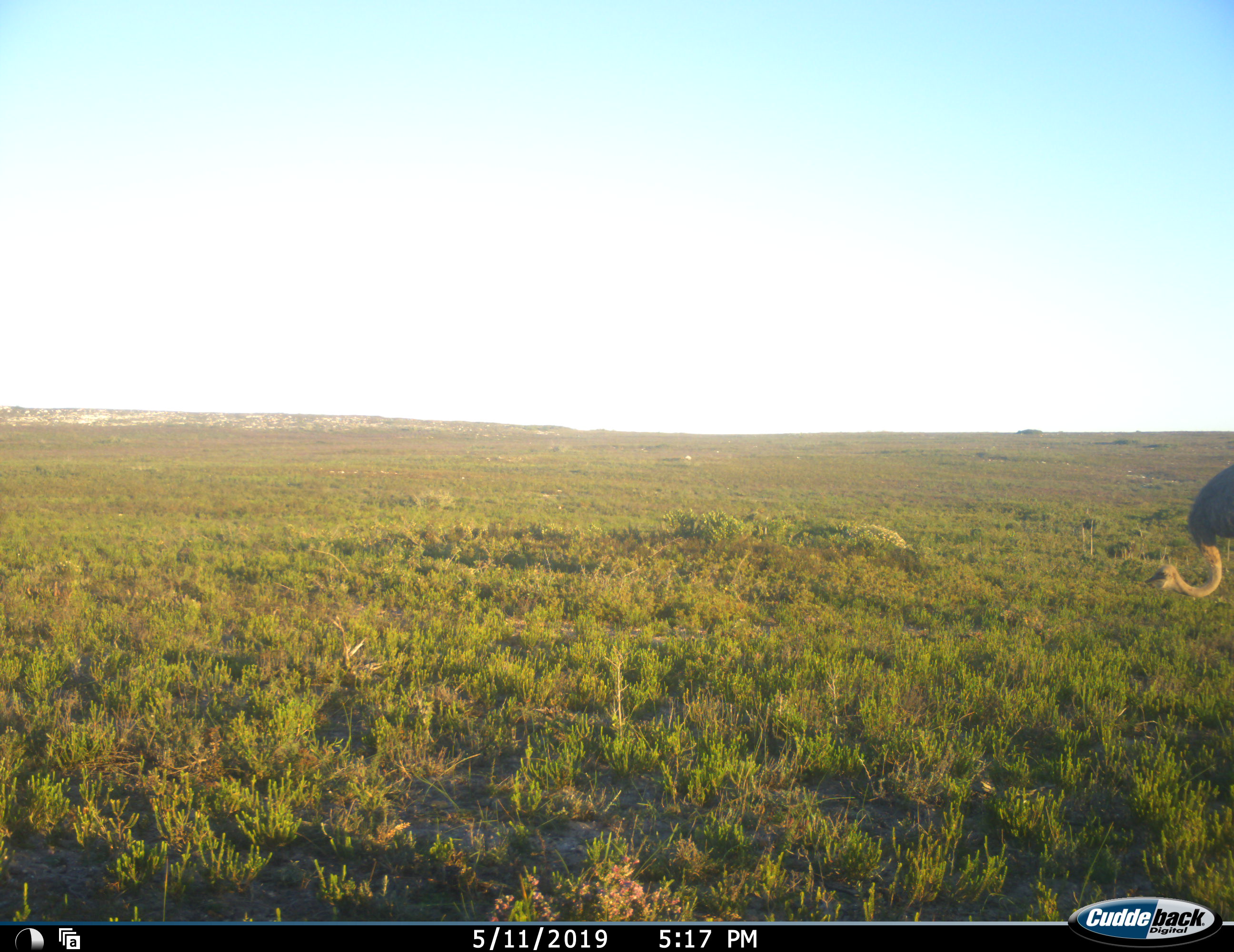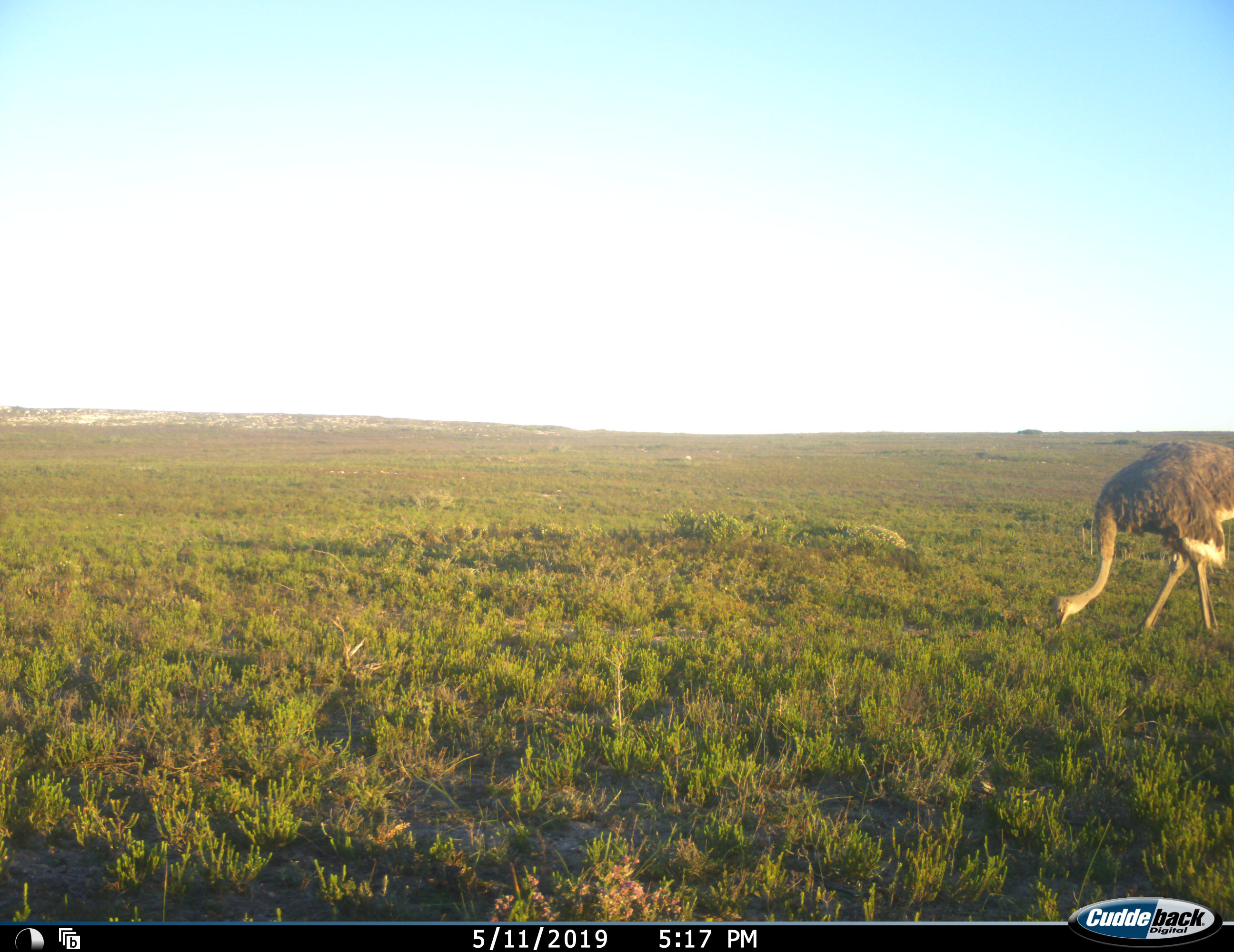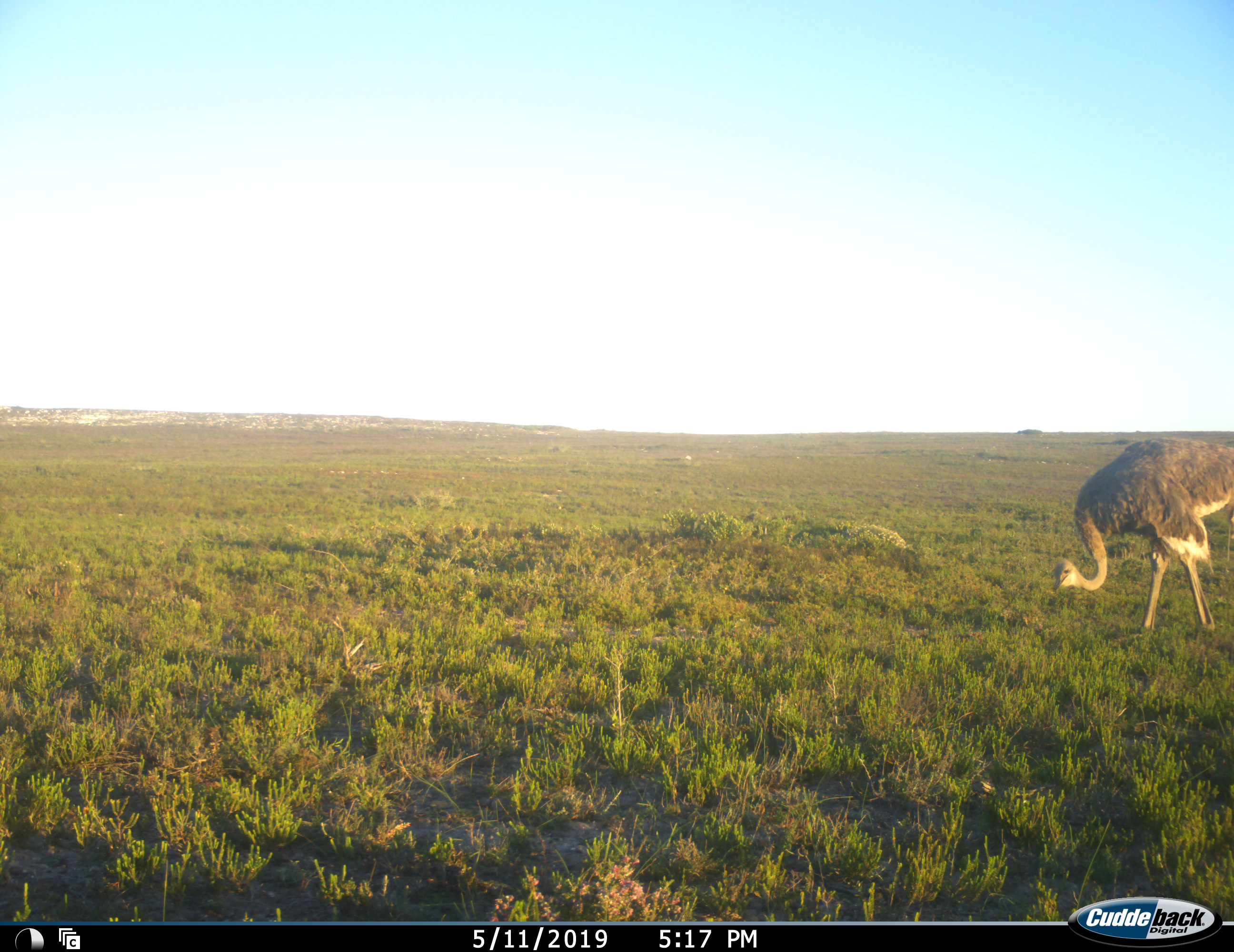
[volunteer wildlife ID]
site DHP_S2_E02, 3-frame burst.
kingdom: Animalia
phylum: Chordata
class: Aves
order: Struthioniformes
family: Struthionidae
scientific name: Struthionidae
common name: ostrich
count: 1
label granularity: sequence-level